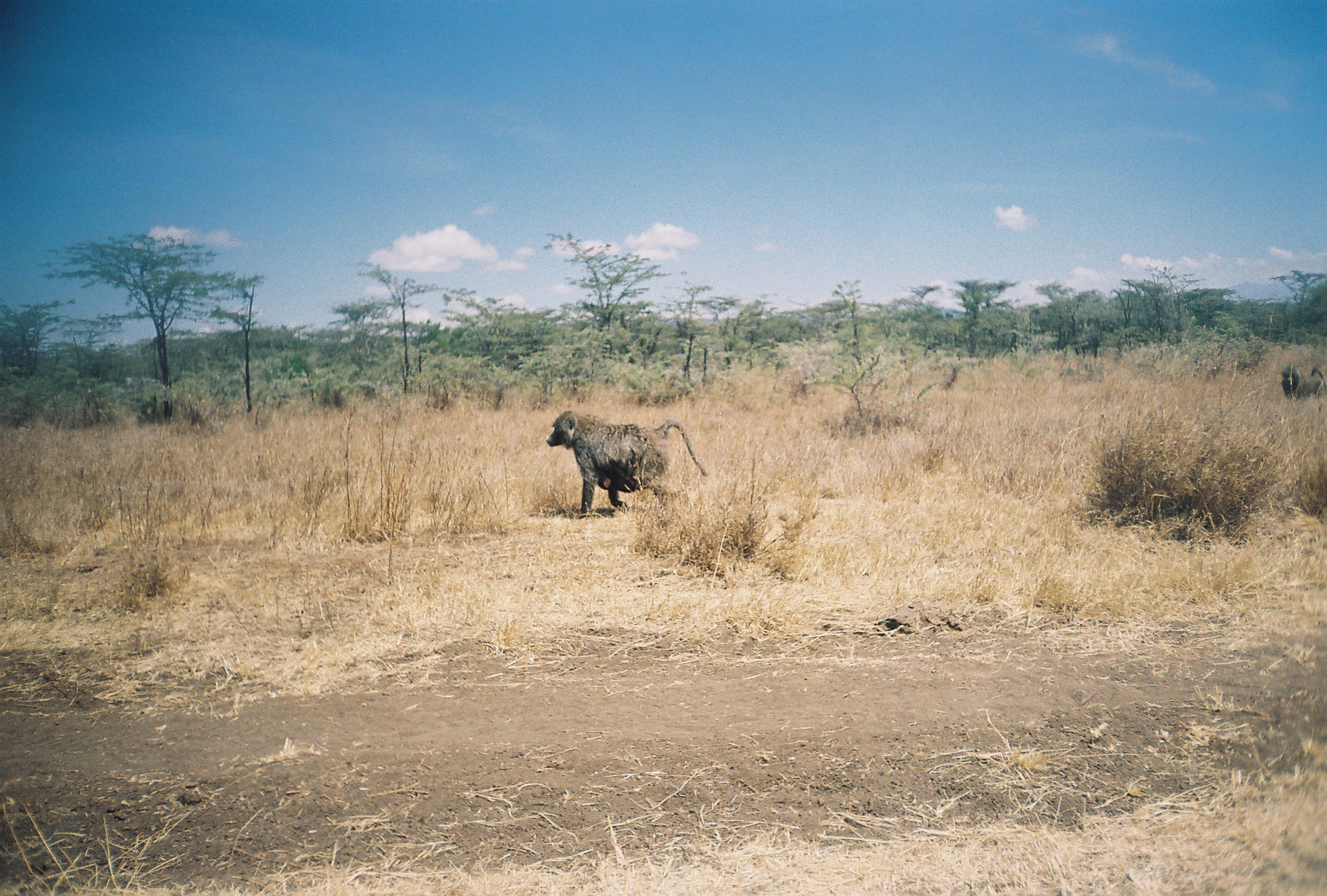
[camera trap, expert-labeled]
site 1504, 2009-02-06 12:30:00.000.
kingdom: Animalia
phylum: Chordata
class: Mammalia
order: Primates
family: Cercopithecidae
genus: Papio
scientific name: Papio anubis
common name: olive baboon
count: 2